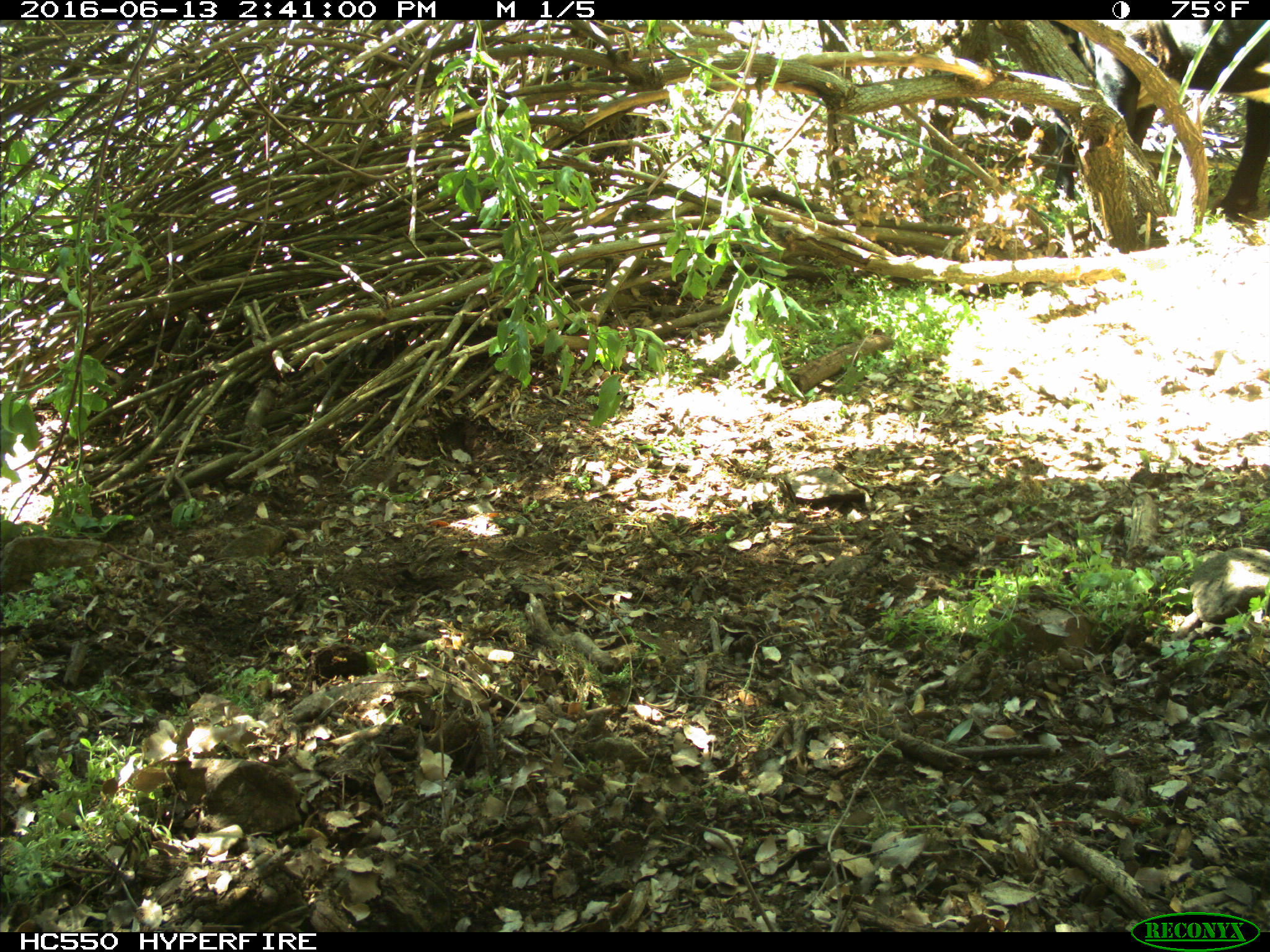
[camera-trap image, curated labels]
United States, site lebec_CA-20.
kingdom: Animalia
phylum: Chordata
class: Mammalia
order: Artiodactyla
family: Bovidae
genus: Bos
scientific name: Bos taurus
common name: domestic cow